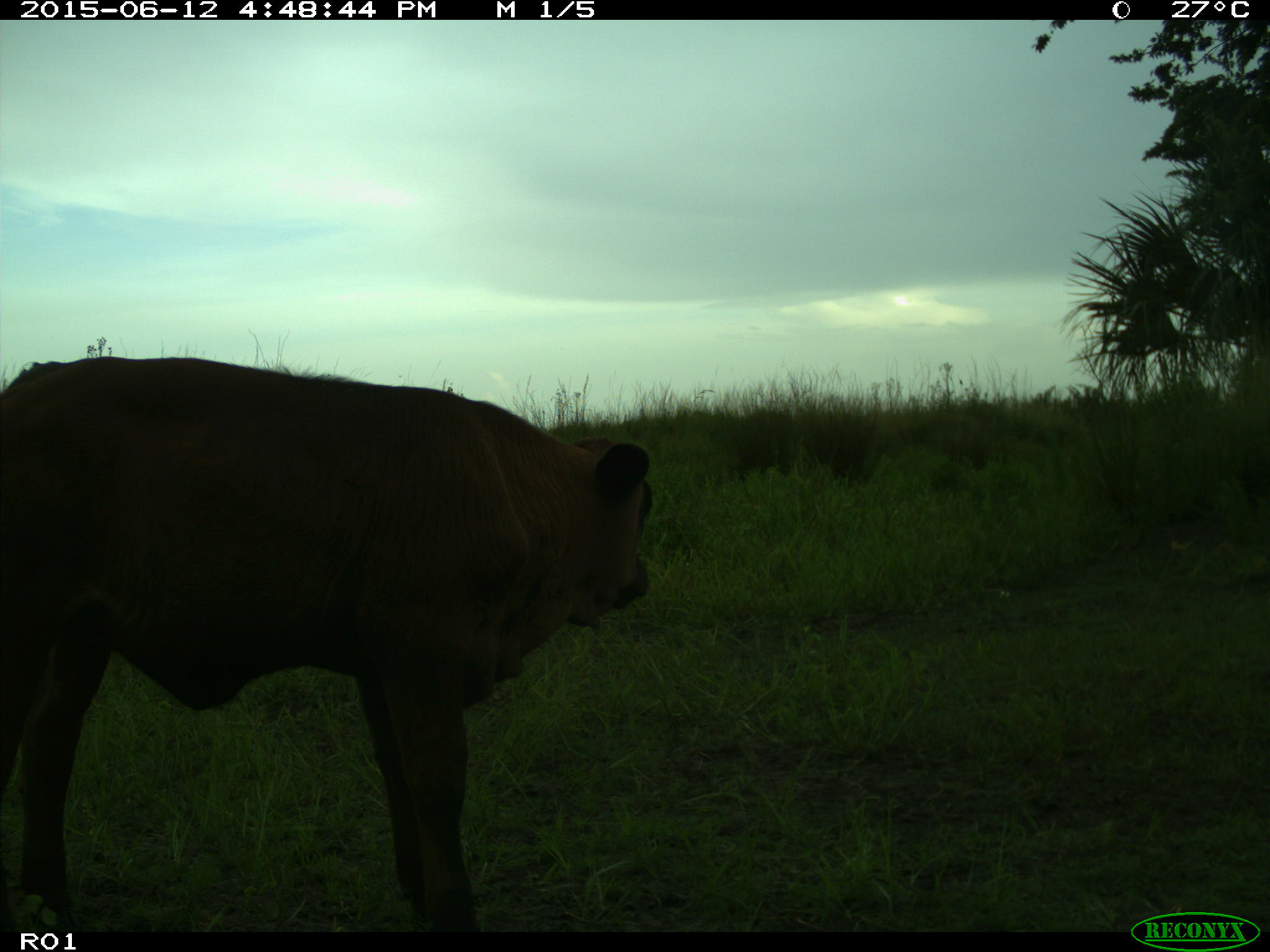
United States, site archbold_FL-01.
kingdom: Animalia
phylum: Chordata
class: Mammalia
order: Artiodactyla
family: Bovidae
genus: Bos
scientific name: Bos taurus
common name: domestic cow